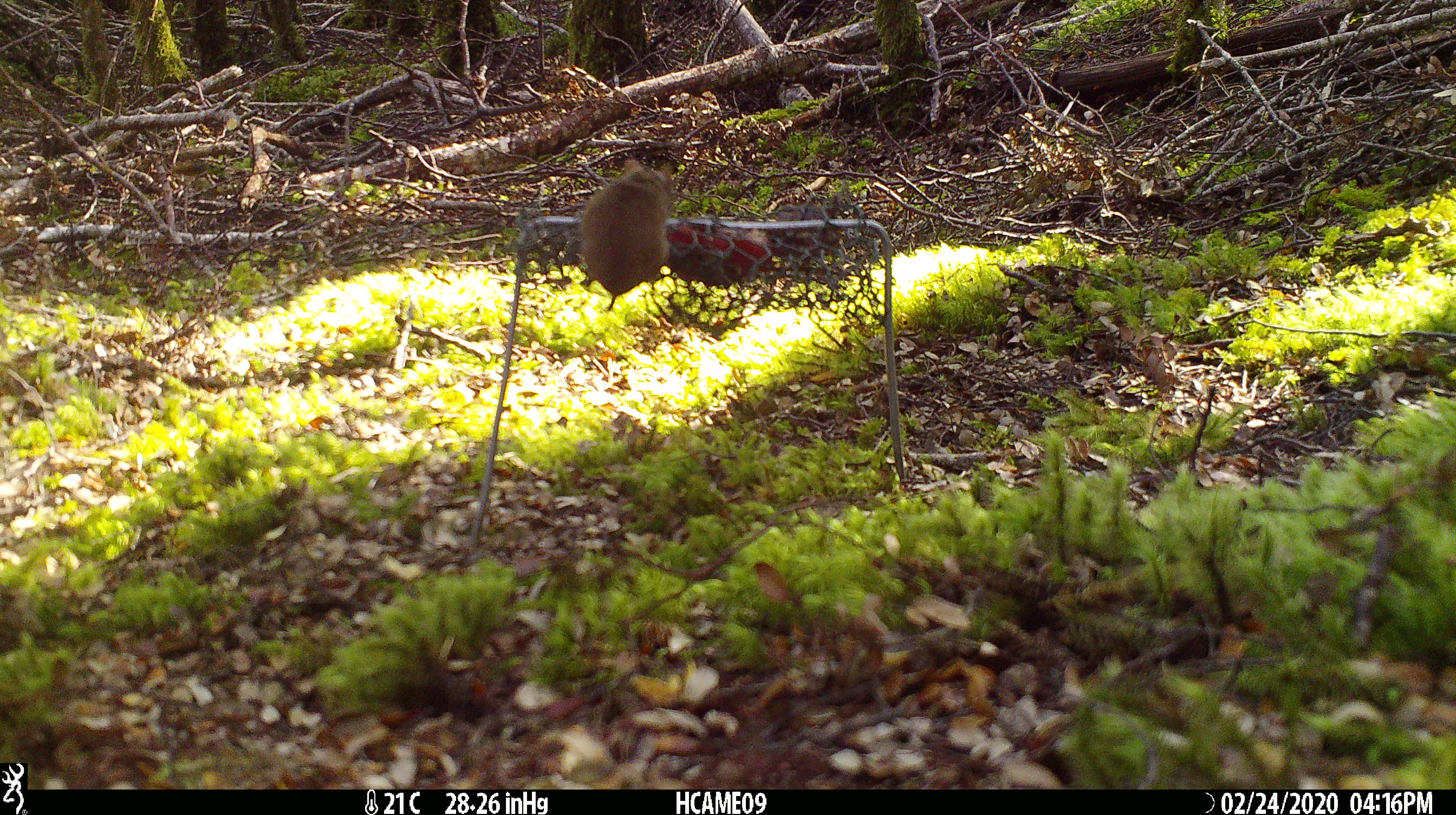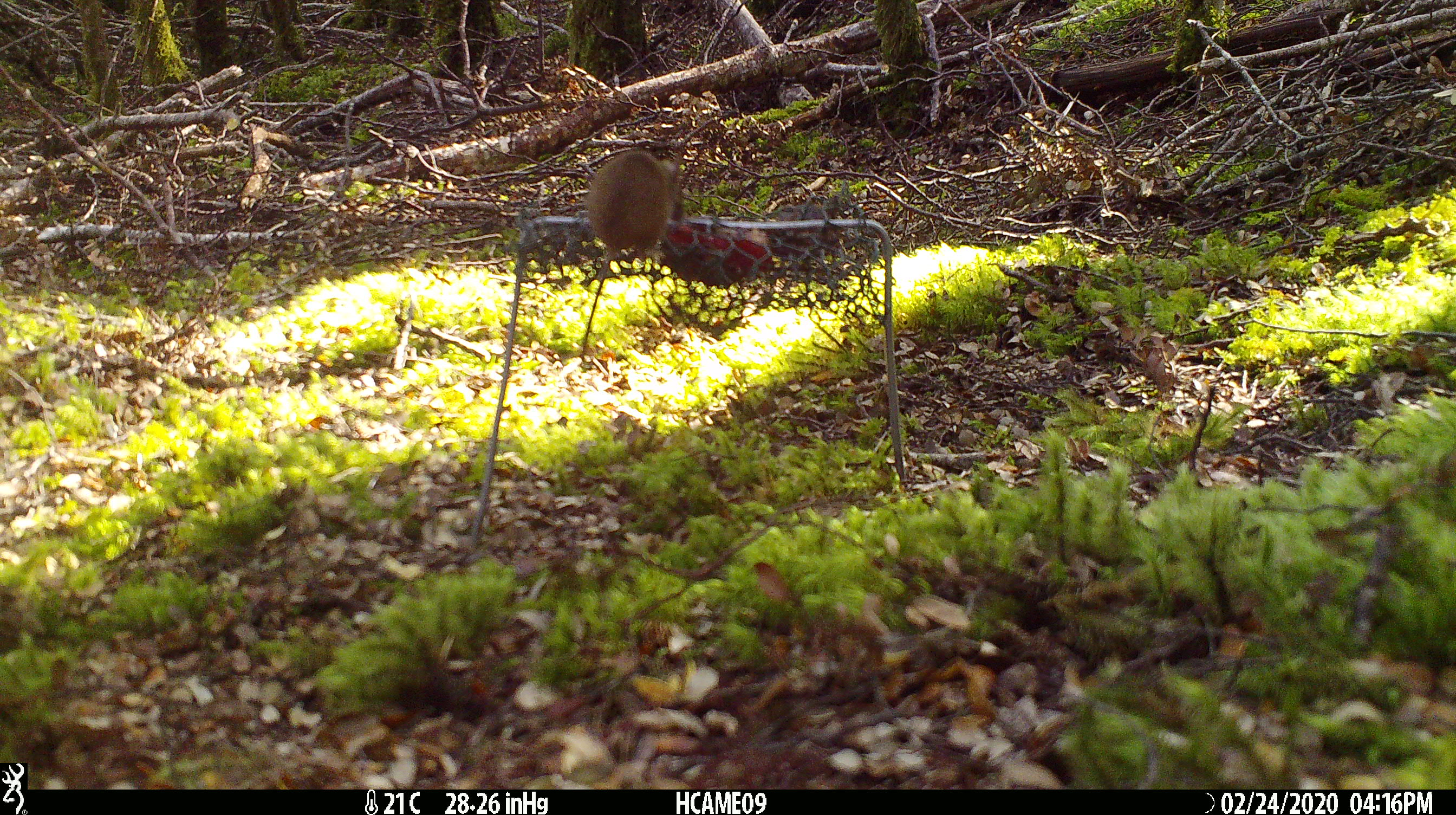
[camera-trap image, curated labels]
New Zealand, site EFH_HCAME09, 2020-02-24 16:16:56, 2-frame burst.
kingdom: Animalia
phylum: Chordata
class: Mammalia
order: Rodentia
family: Muridae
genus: Mus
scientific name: Mus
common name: mouse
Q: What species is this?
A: Mouse (Mus).